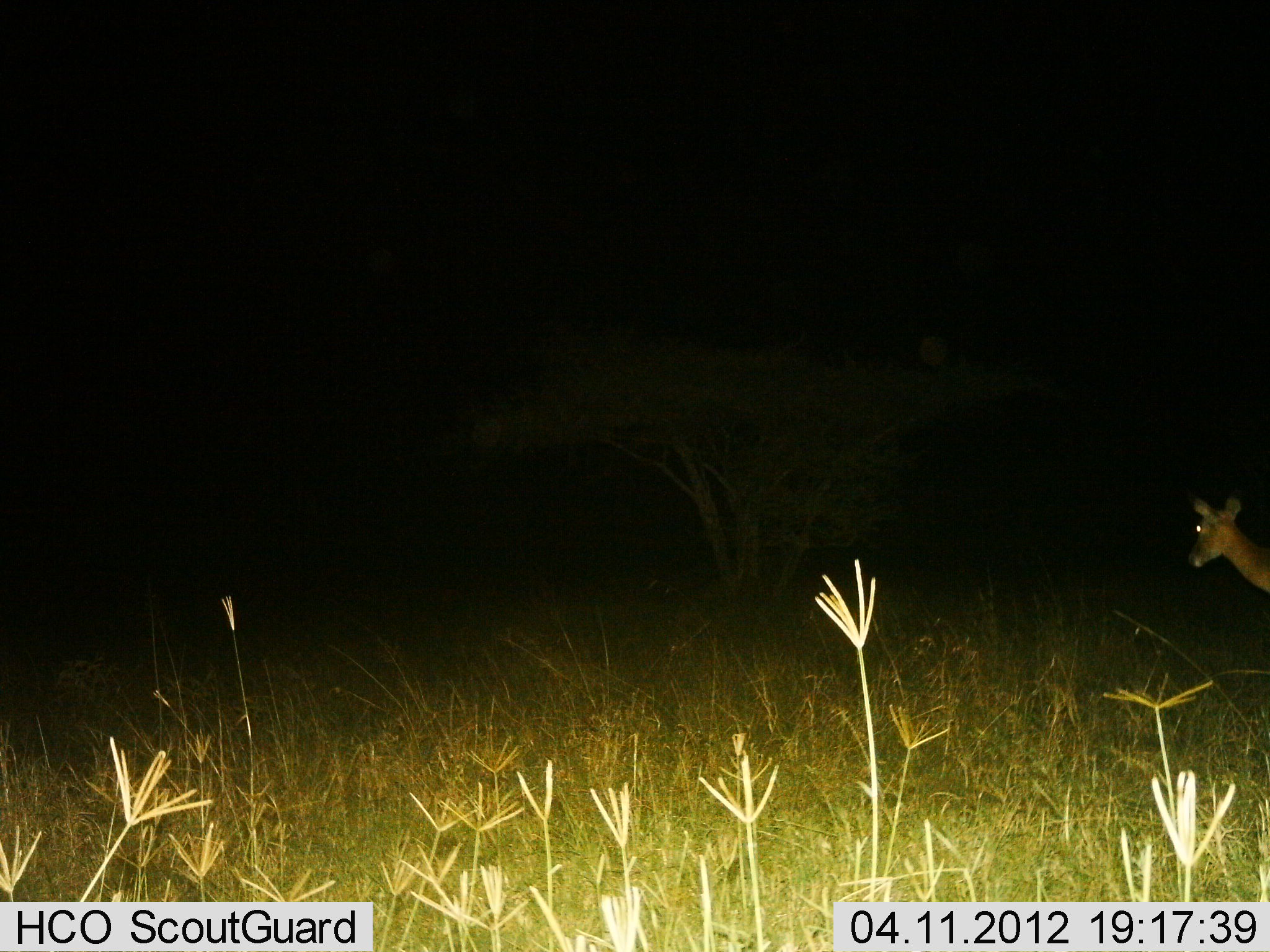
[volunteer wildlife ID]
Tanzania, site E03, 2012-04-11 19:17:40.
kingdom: Animalia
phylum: Chordata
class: Mammalia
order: Artiodactyla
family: Bovidae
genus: Redunca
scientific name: Redunca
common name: reedbuck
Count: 1.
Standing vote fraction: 86%.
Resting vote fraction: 0%.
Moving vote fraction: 14%.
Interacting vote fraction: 0%.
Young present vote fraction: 0%.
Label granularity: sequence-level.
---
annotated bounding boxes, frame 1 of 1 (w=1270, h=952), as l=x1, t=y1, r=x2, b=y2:
animal: l=1188, t=498, r=1270, b=593